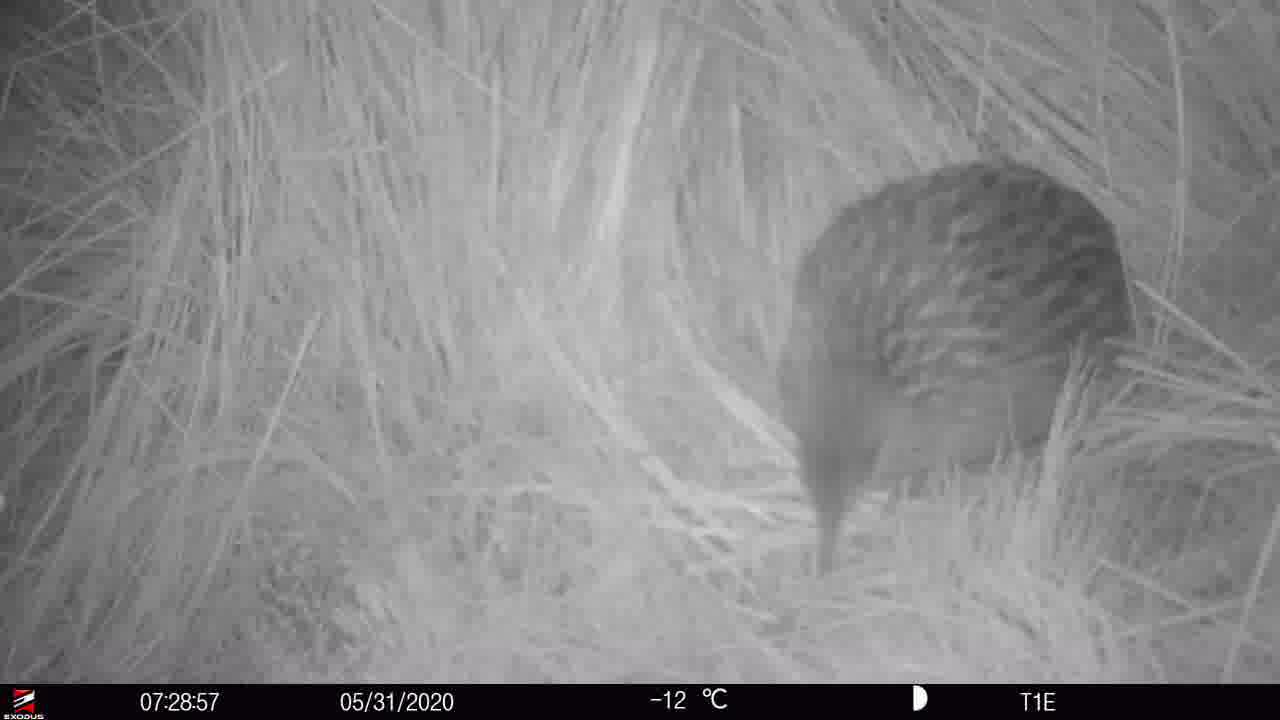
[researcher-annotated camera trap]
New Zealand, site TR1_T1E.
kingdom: Animalia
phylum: Chordata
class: Aves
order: Gruiformes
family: Rallidae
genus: Gallirallus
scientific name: Gallirallus australis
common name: weka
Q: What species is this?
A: Weka (Gallirallus australis).